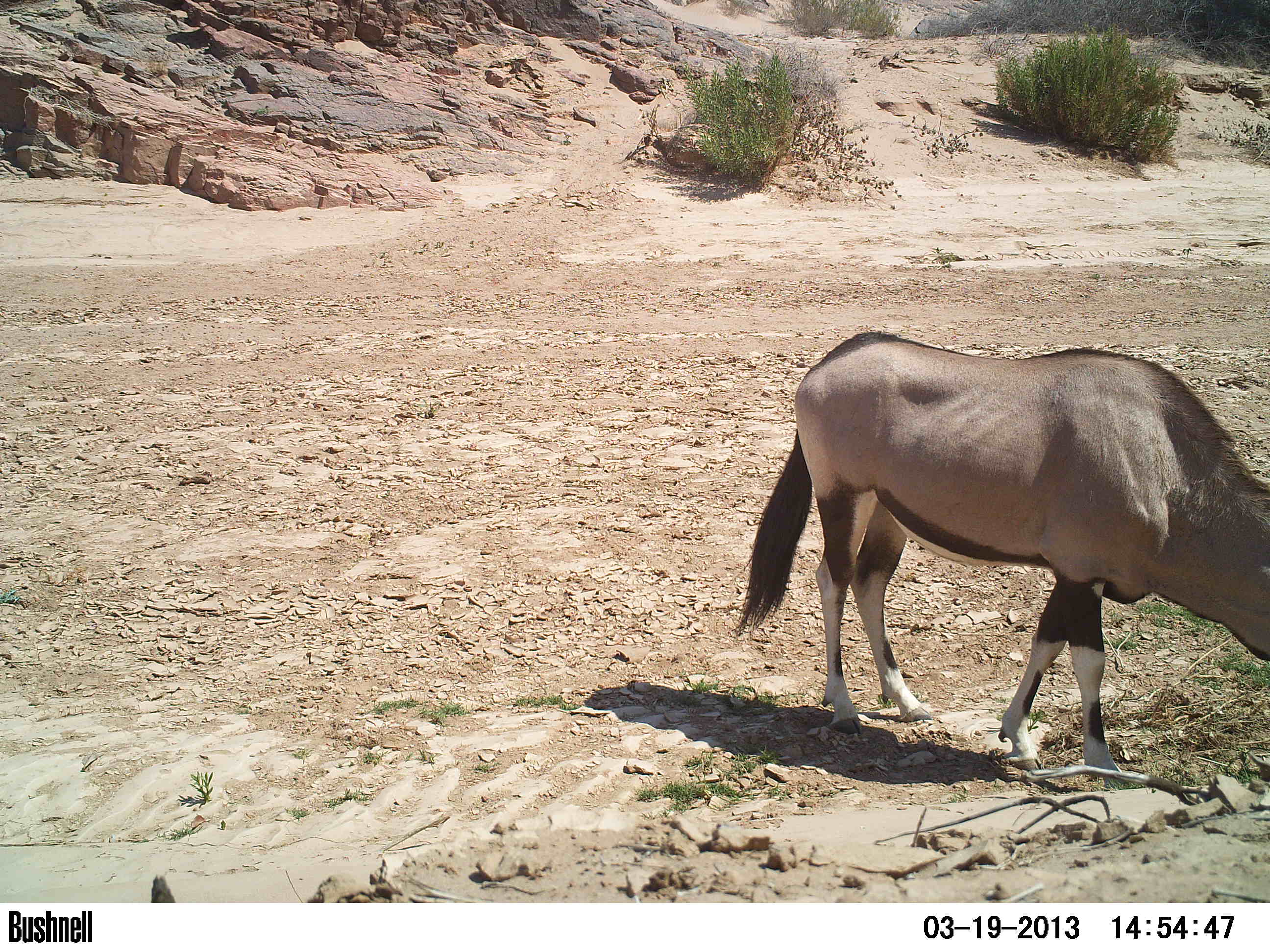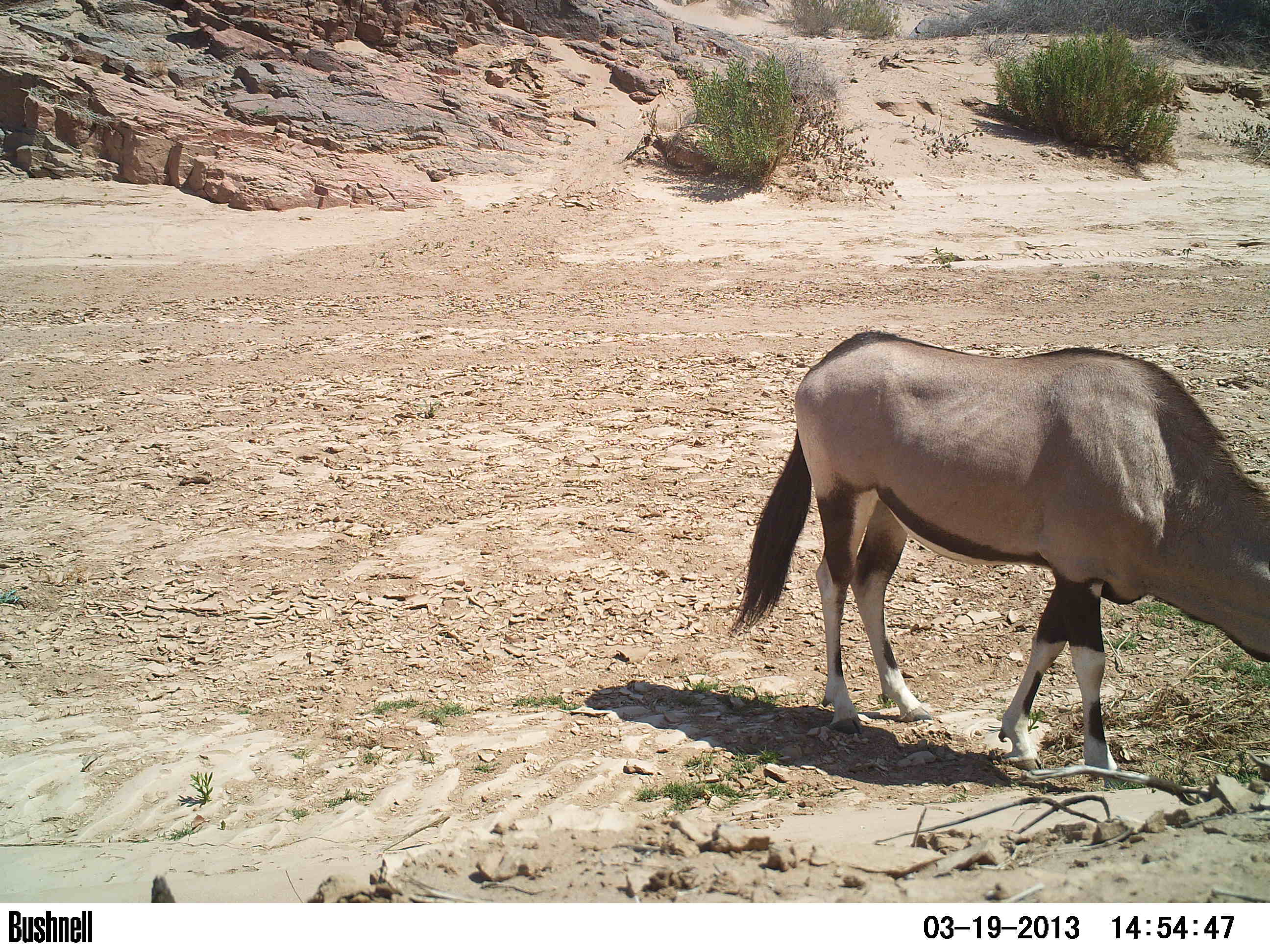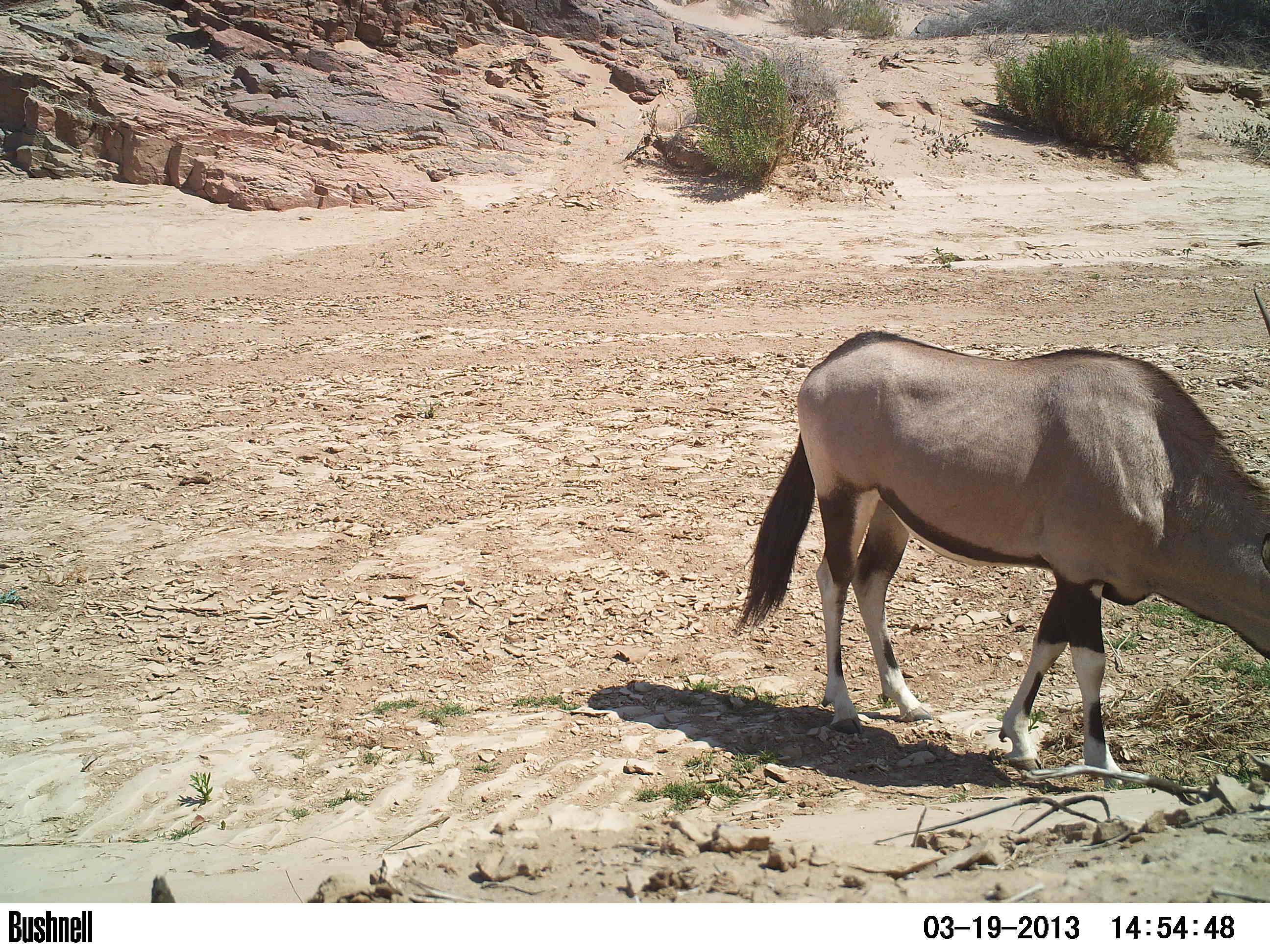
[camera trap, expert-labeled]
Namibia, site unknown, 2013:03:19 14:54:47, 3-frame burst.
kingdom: Animalia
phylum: Chordata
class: Mammalia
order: Artiodactyla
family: Bovidae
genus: Oryx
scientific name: Oryx gazella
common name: gemsbok